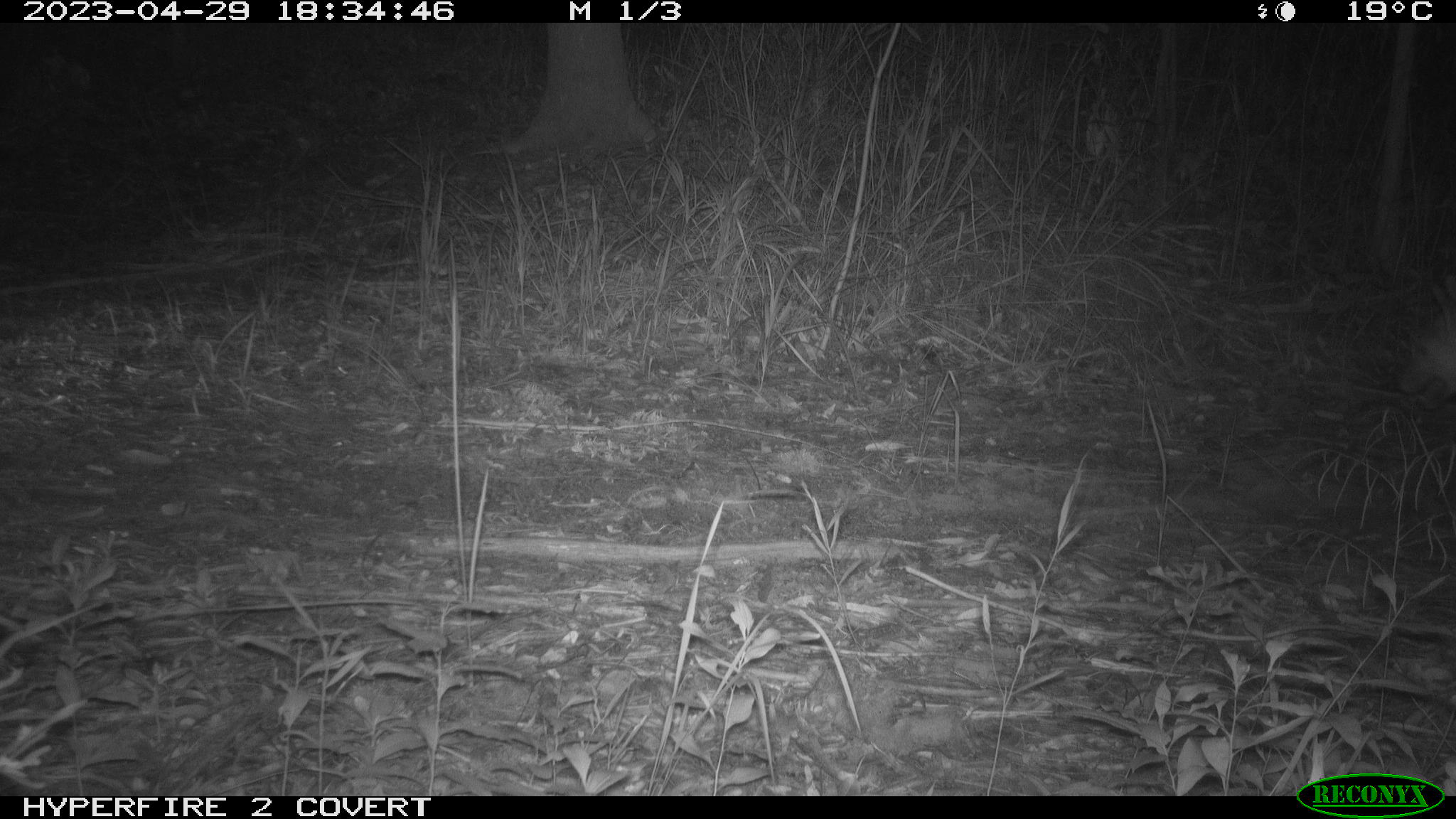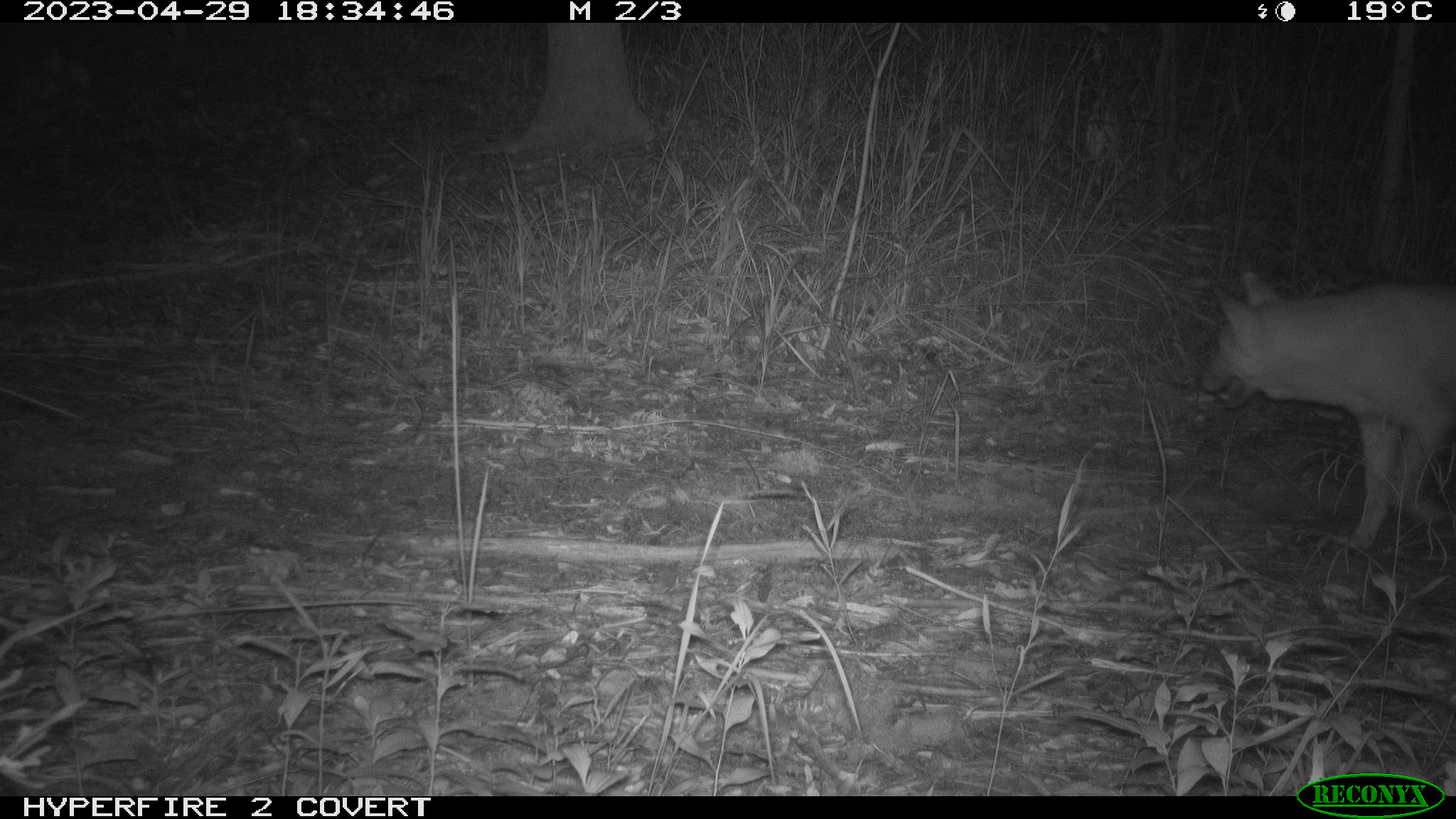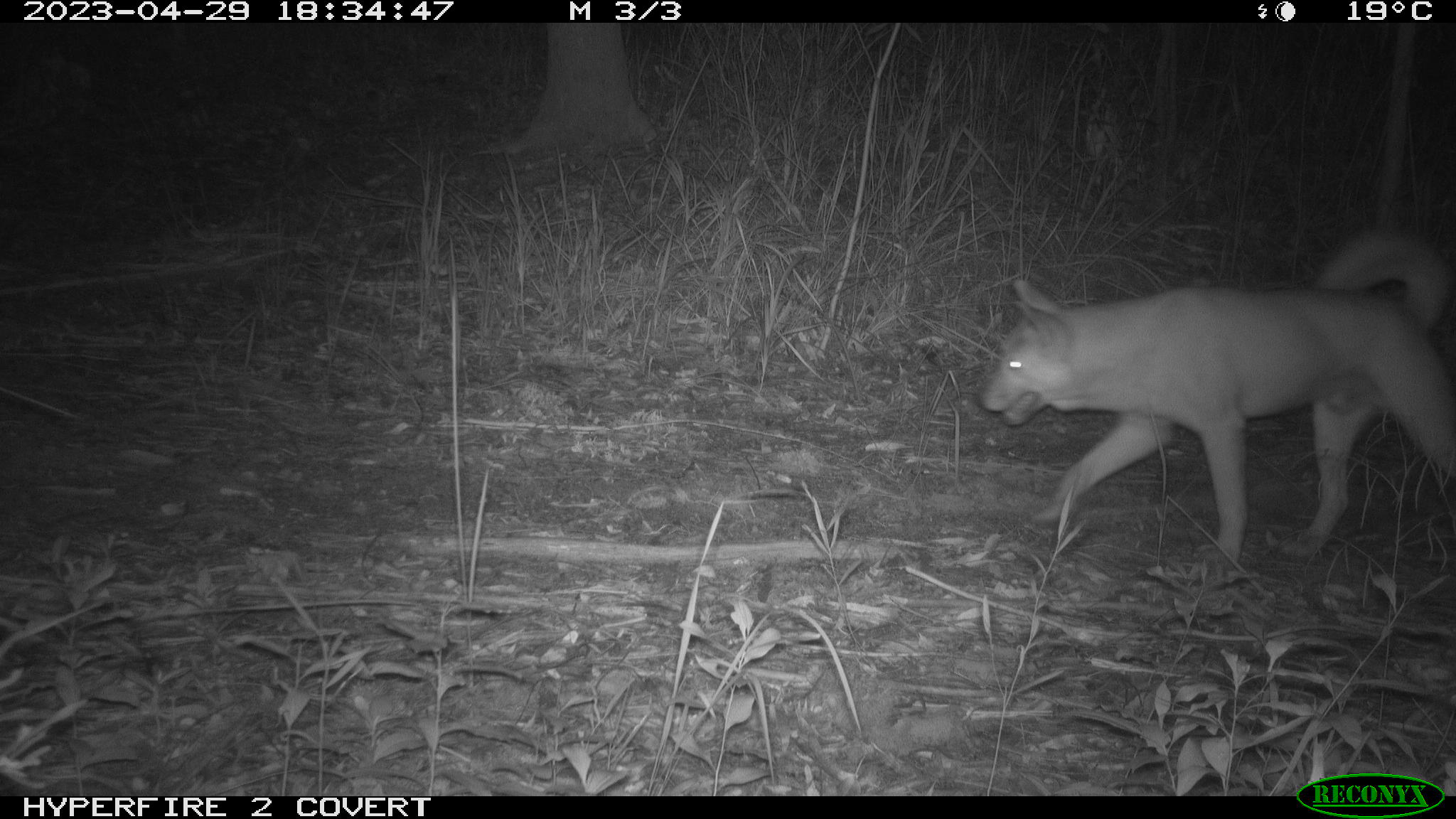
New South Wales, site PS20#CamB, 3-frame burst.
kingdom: Animalia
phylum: Chordata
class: Mammalia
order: Carnivora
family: Canidae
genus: Canis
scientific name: Canis familiaris dingo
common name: dingo